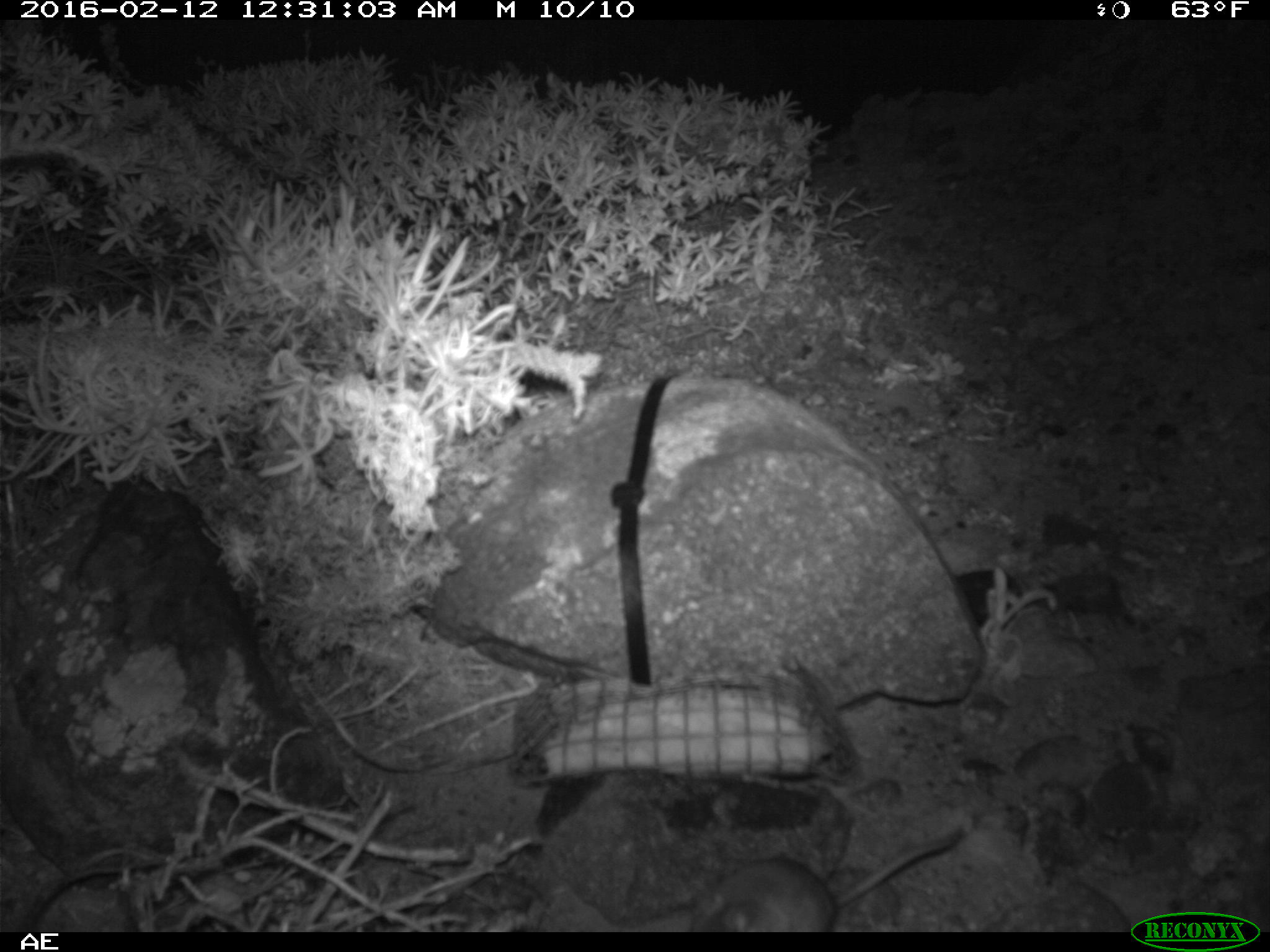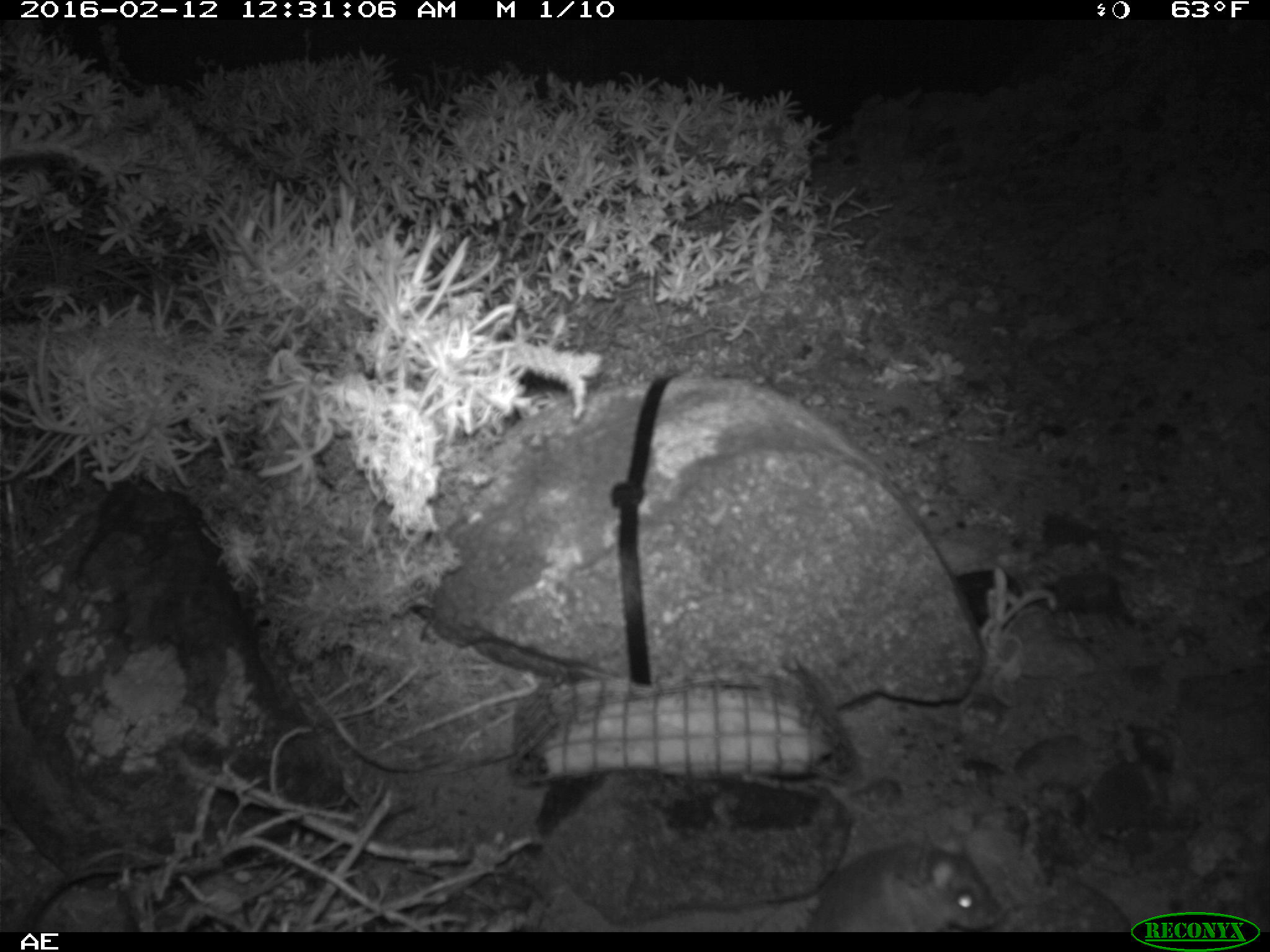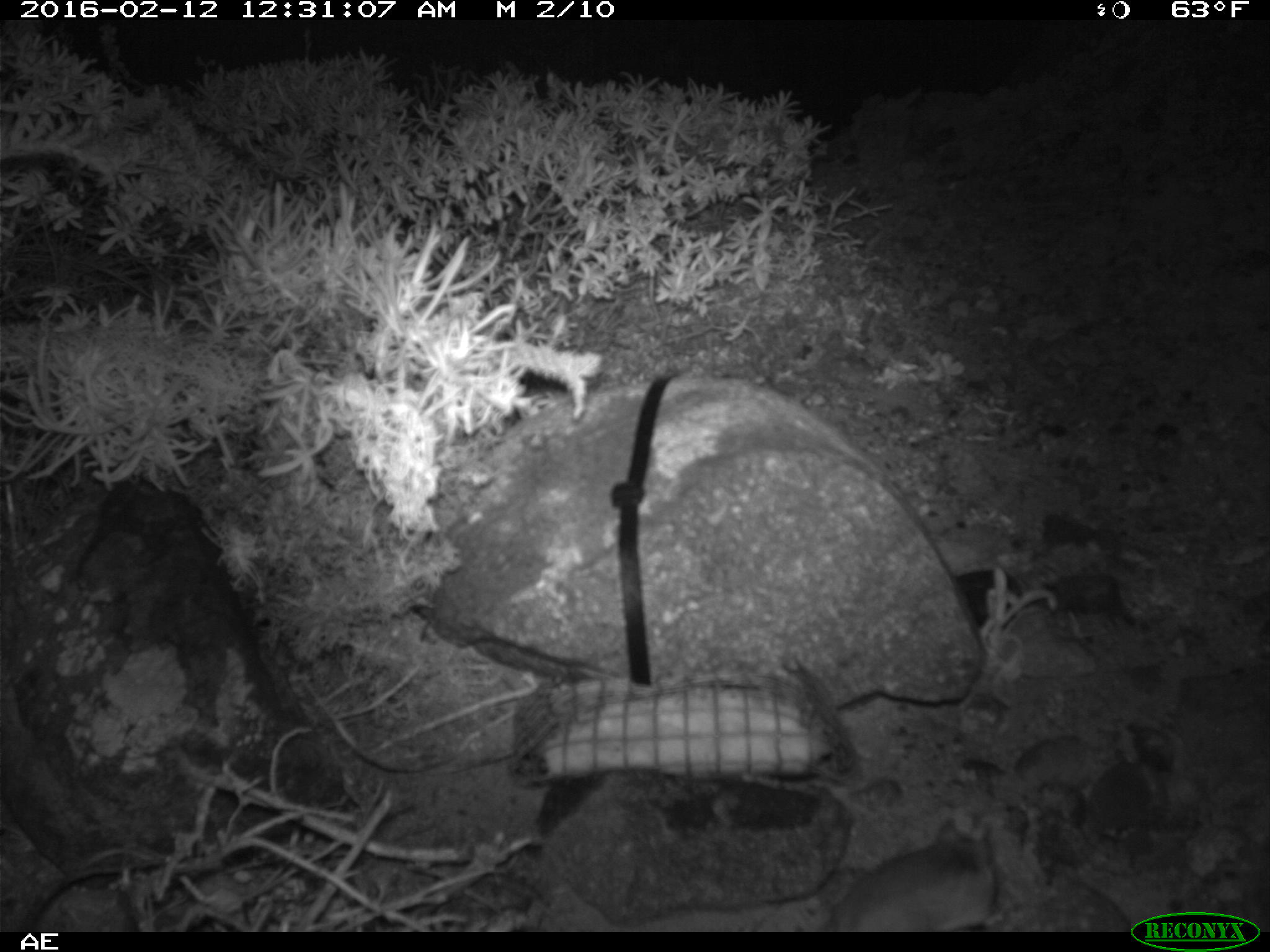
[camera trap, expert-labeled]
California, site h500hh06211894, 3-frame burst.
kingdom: Animalia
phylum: Chordata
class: Mammalia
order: Rodentia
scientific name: Rodentia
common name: rodent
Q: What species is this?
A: Rodent (Rodentia).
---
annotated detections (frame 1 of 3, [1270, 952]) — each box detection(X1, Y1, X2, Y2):
rodent: detection(685, 840, 955, 932)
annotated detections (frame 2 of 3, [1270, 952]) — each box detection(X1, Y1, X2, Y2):
rodent: detection(804, 830, 1000, 932)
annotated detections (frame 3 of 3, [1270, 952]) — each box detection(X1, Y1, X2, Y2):
rodent: detection(819, 814, 1005, 932)